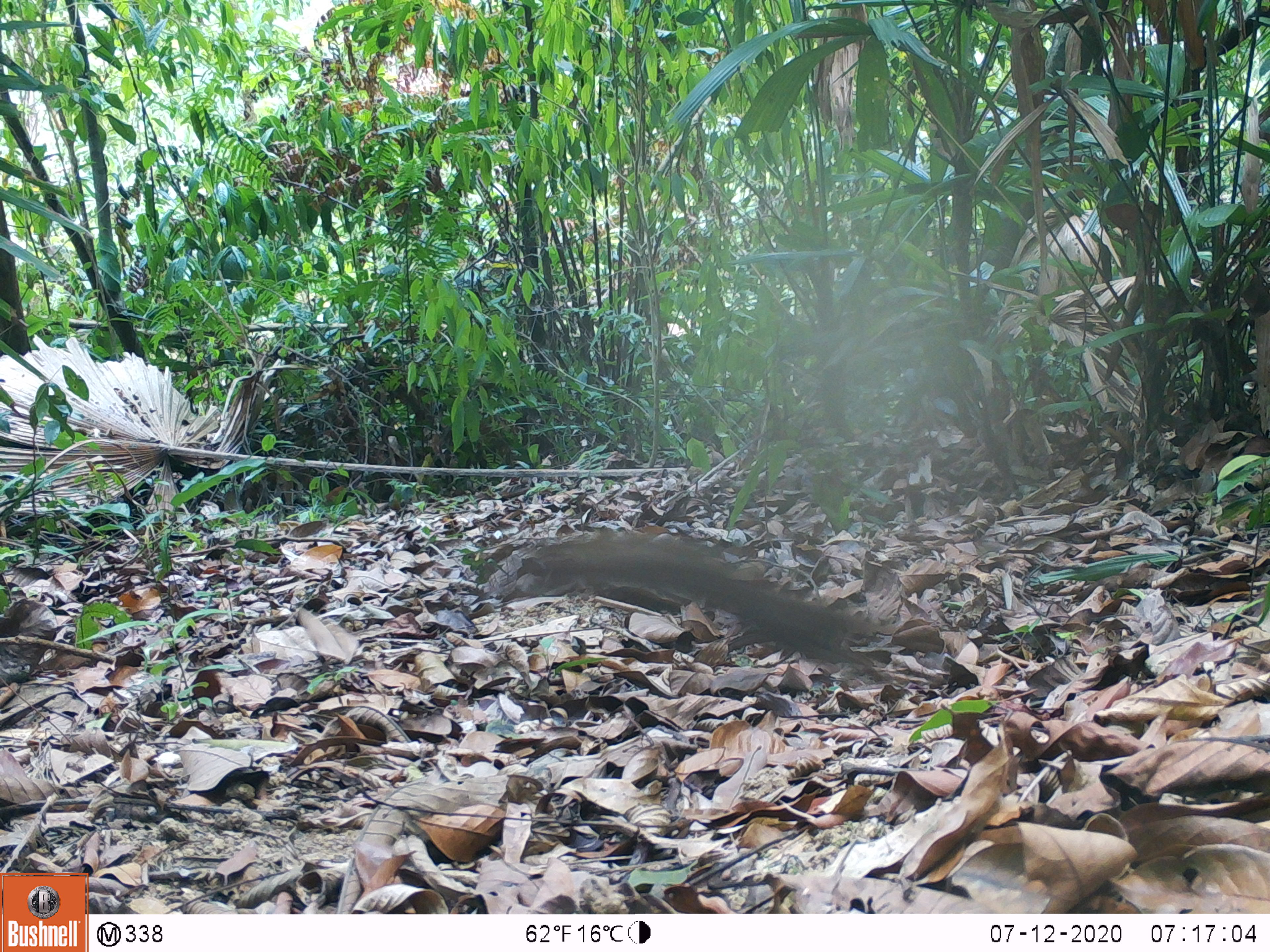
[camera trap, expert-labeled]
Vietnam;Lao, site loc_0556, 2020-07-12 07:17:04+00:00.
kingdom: Animalia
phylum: Chordata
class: Mammalia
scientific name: Mammalia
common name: mammal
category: unidentified small mammal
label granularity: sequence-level